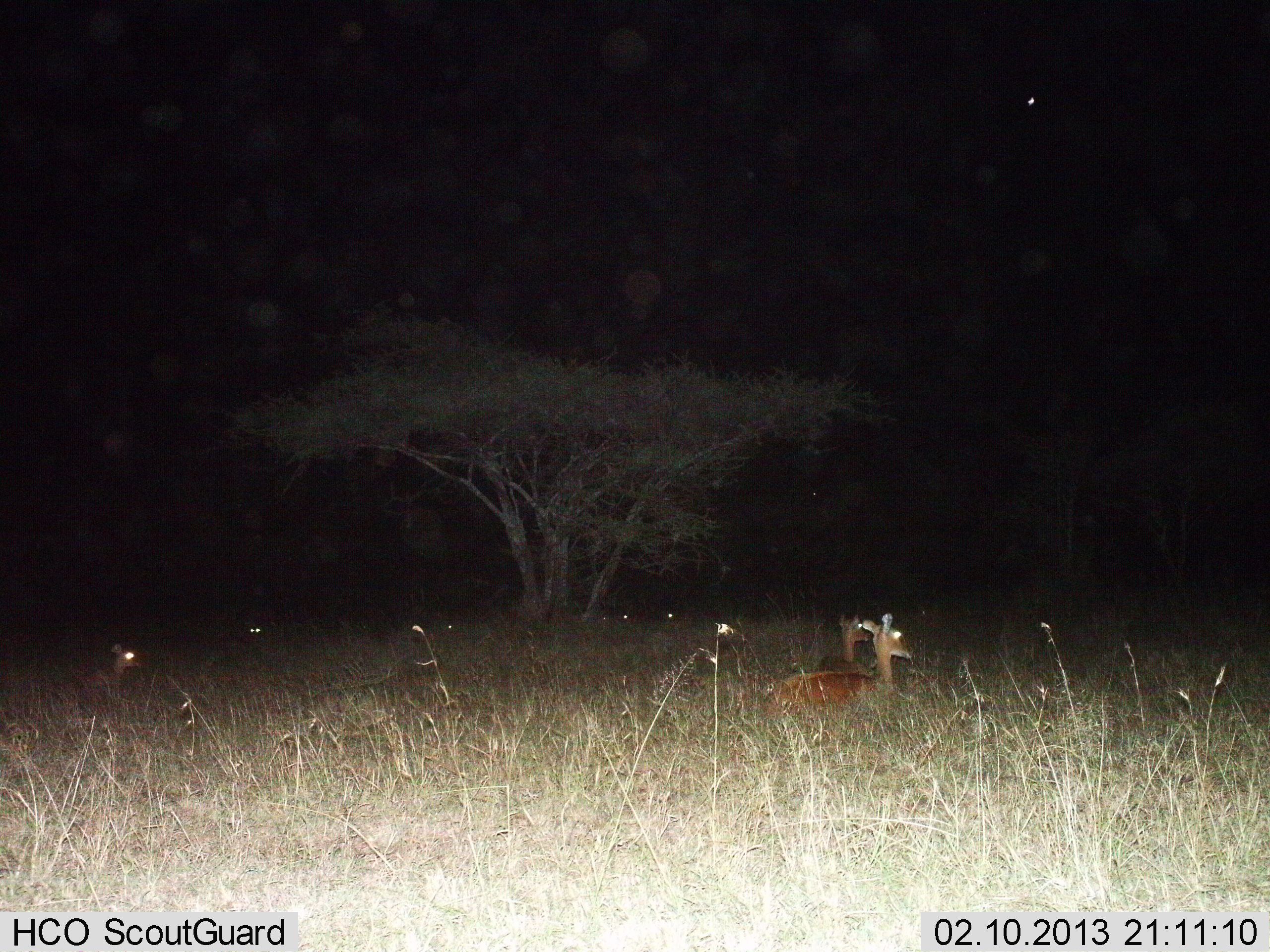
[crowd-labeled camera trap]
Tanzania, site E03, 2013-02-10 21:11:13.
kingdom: Animalia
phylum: Chordata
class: Mammalia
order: Artiodactyla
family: Bovidae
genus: Madoqua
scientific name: Madoqua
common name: dikdik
Dikdik (Madoqua), count 4. Behavior (volunteer vote fractions): standing 38%, resting 50%, moving 12%, interacting 0%. Young present (vote fraction): 0%. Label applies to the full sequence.